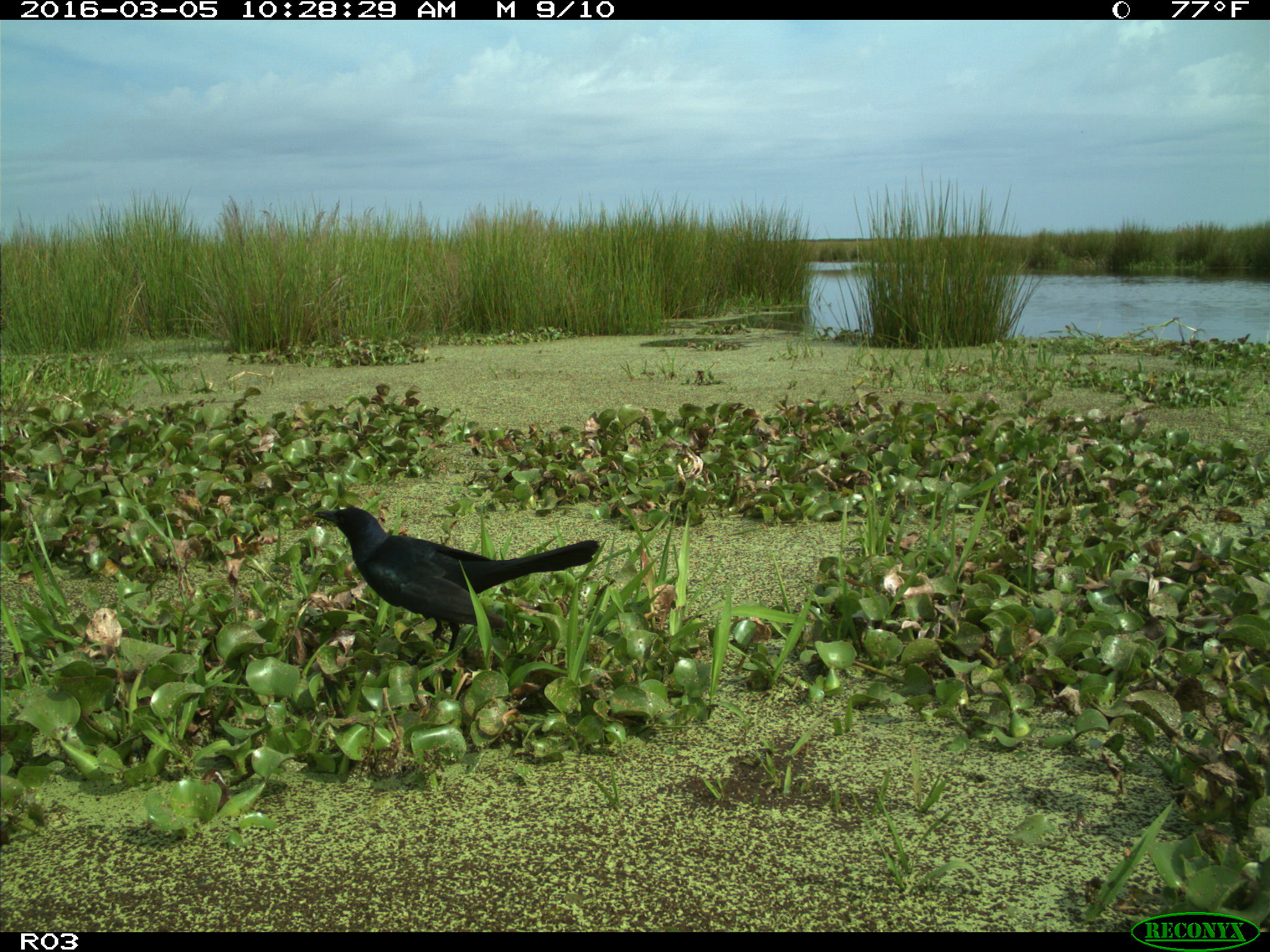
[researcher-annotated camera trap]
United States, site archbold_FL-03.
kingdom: Animalia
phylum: Chordata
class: Aves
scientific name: Aves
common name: birds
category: unidentified bird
Unidentified bird (birds) (Aves).